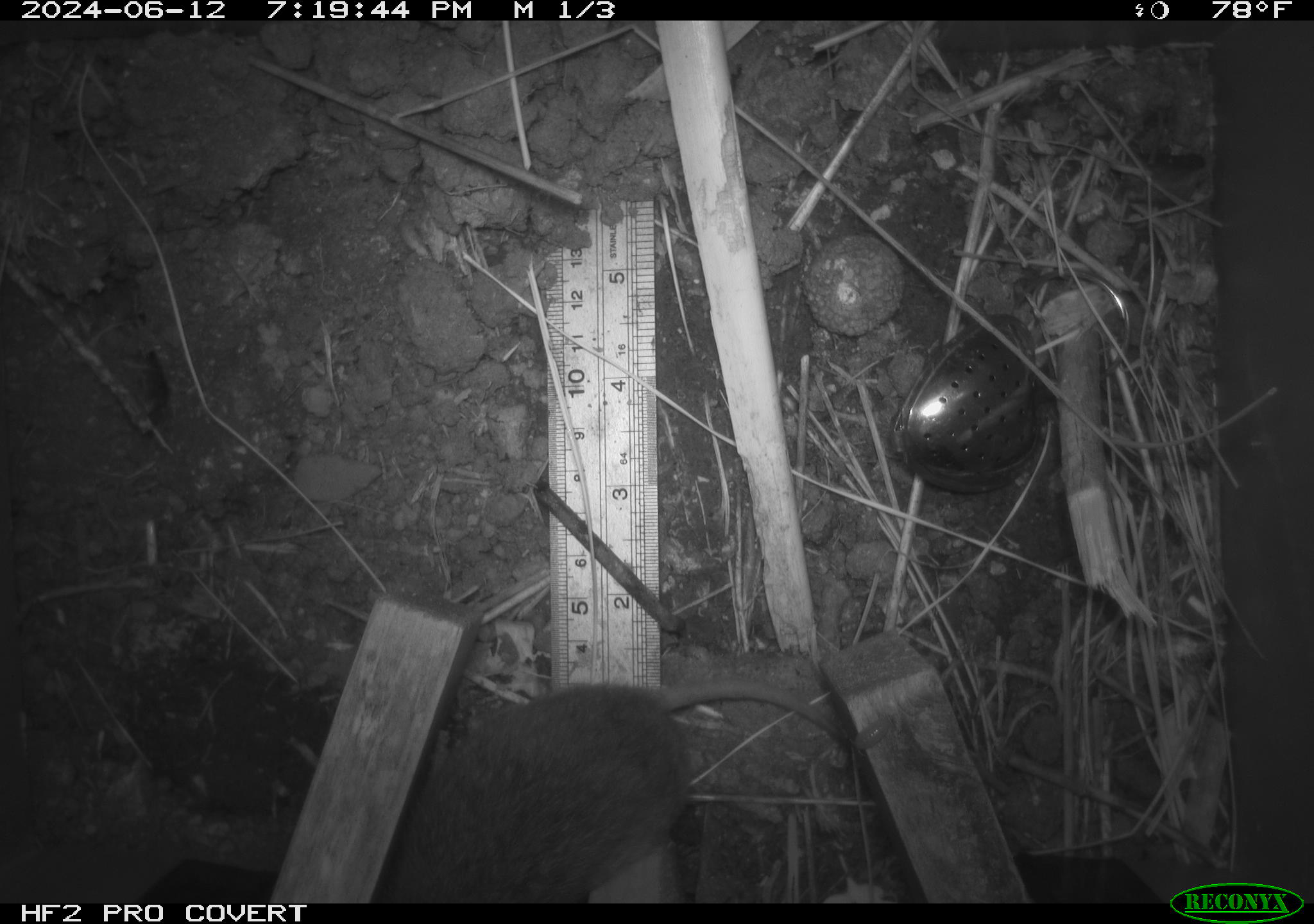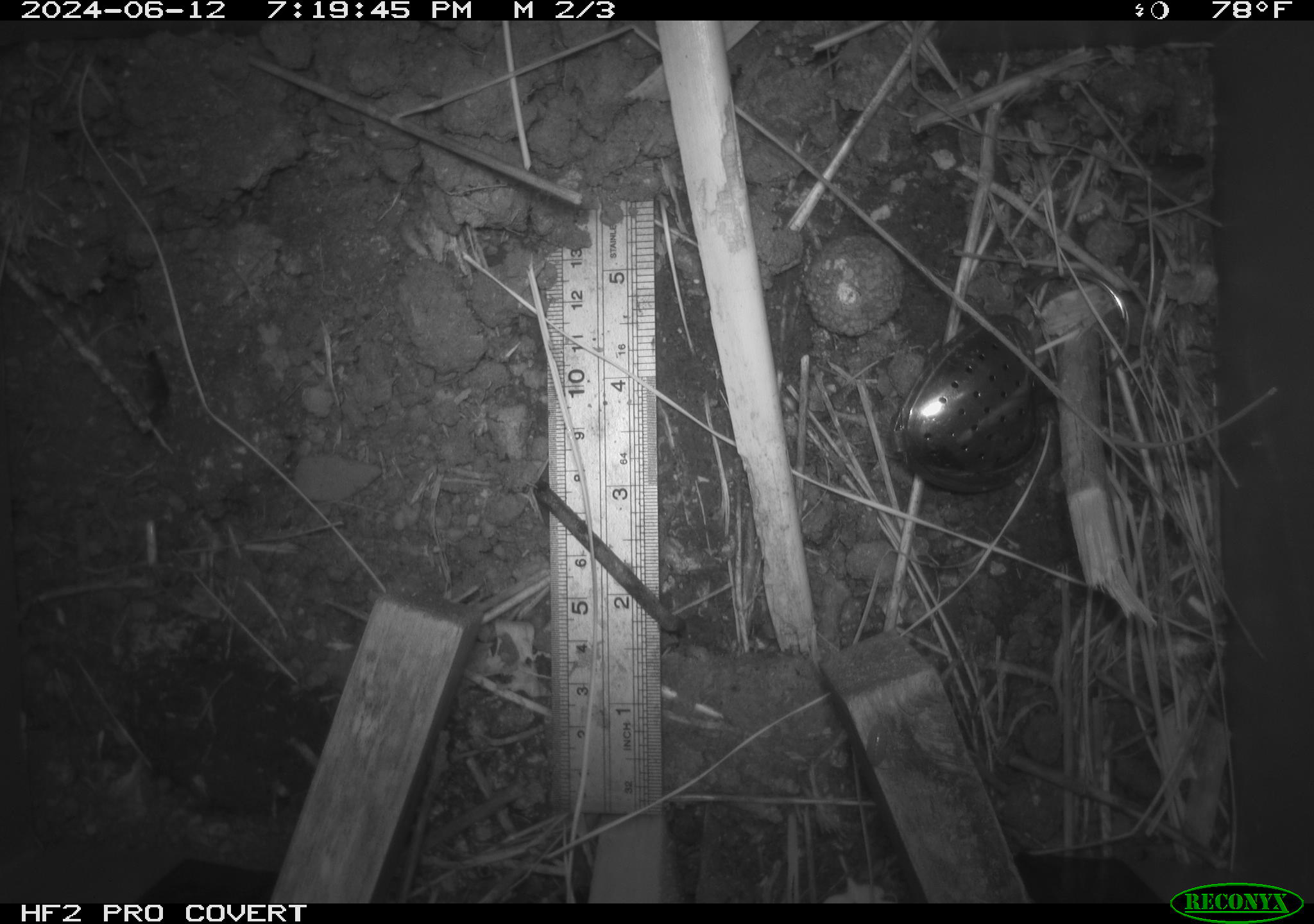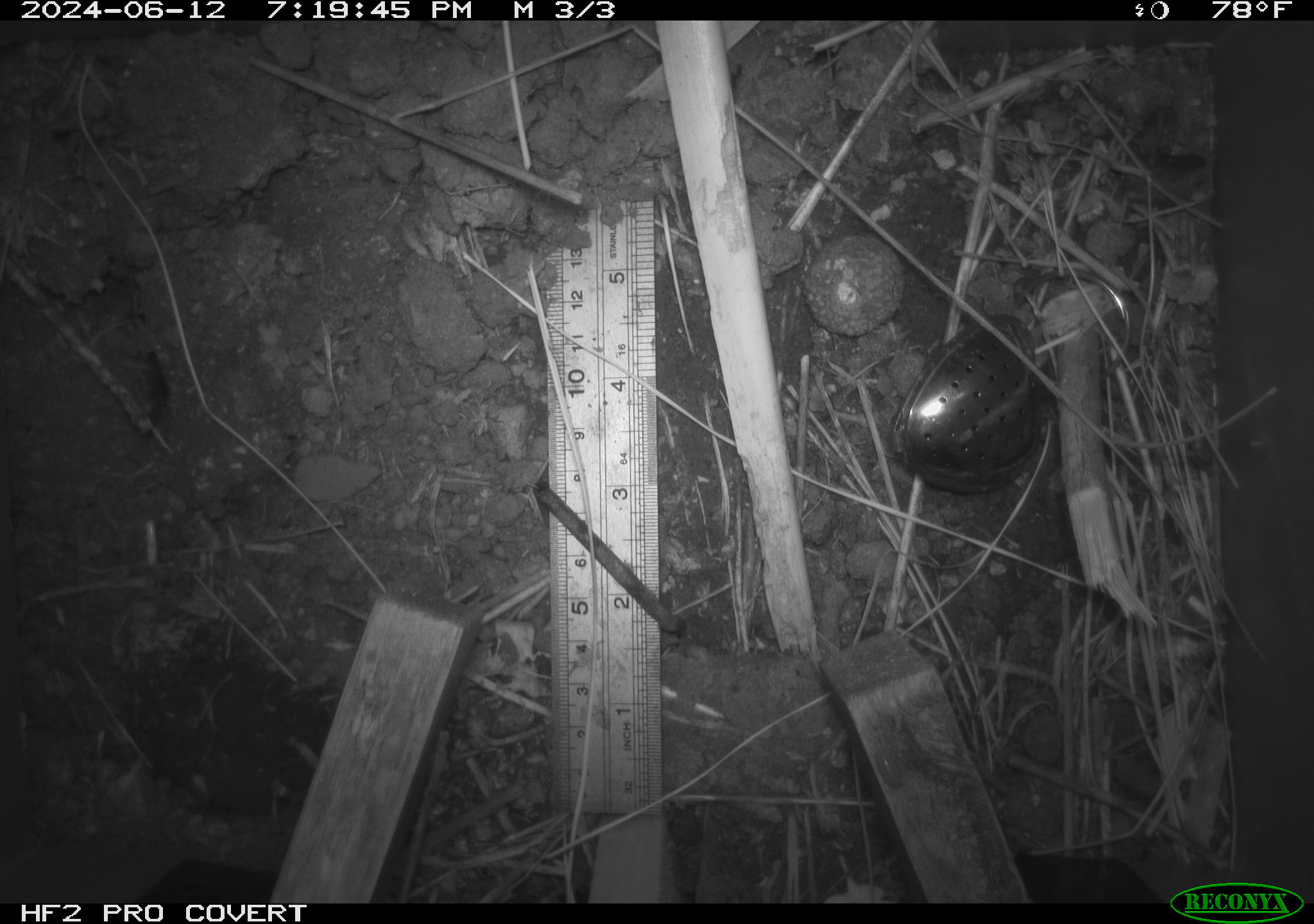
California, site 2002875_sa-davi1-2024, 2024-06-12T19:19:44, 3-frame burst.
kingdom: Animalia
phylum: Chordata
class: Mammalia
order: Rodentia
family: Cricetidae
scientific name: Arvicolinae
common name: voles, lemmings, and muskrats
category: arvicolinae subfamily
Arvicolinae subfamily (voles, lemmings, and muskrats) (Arvicolinae).